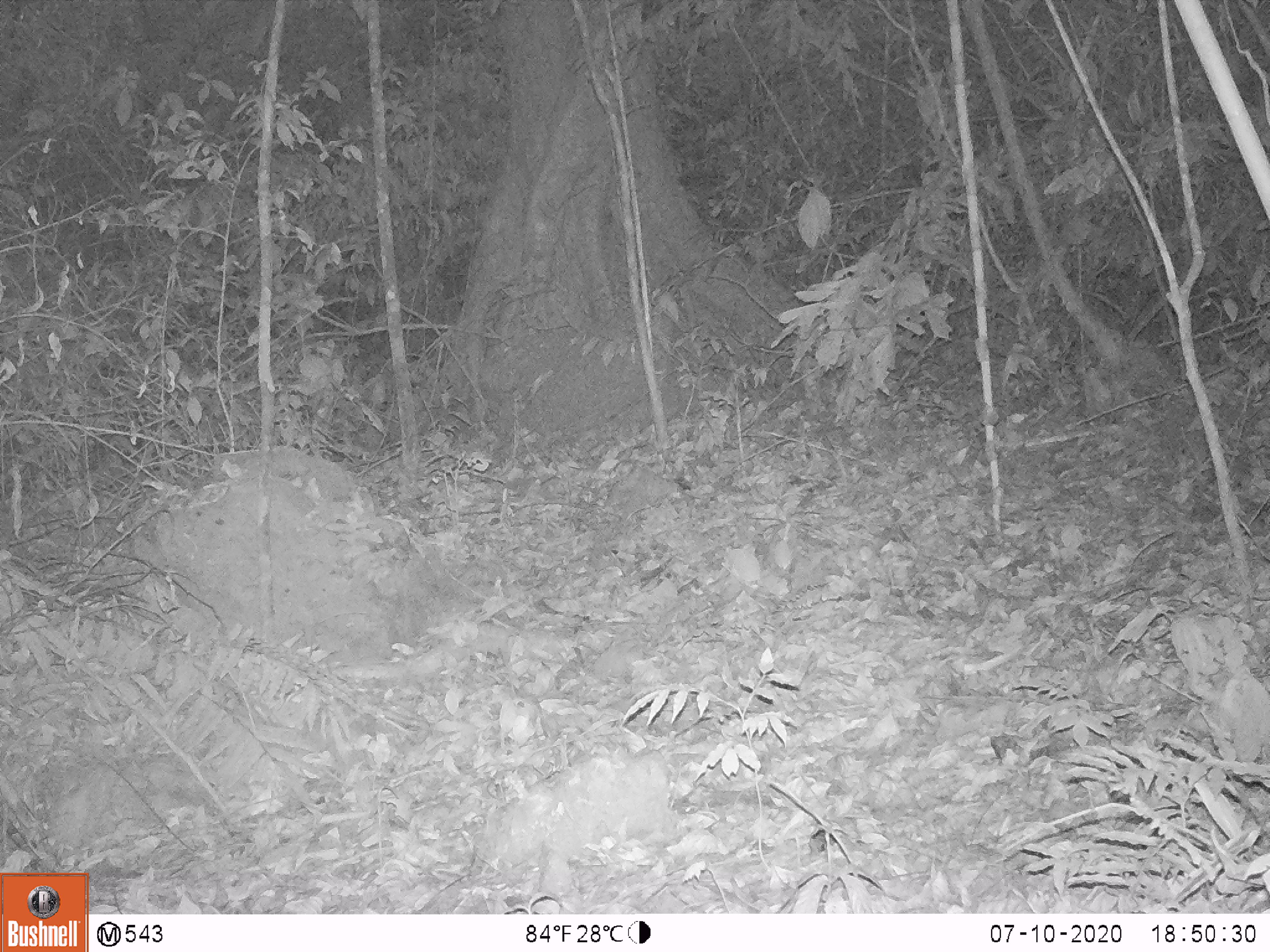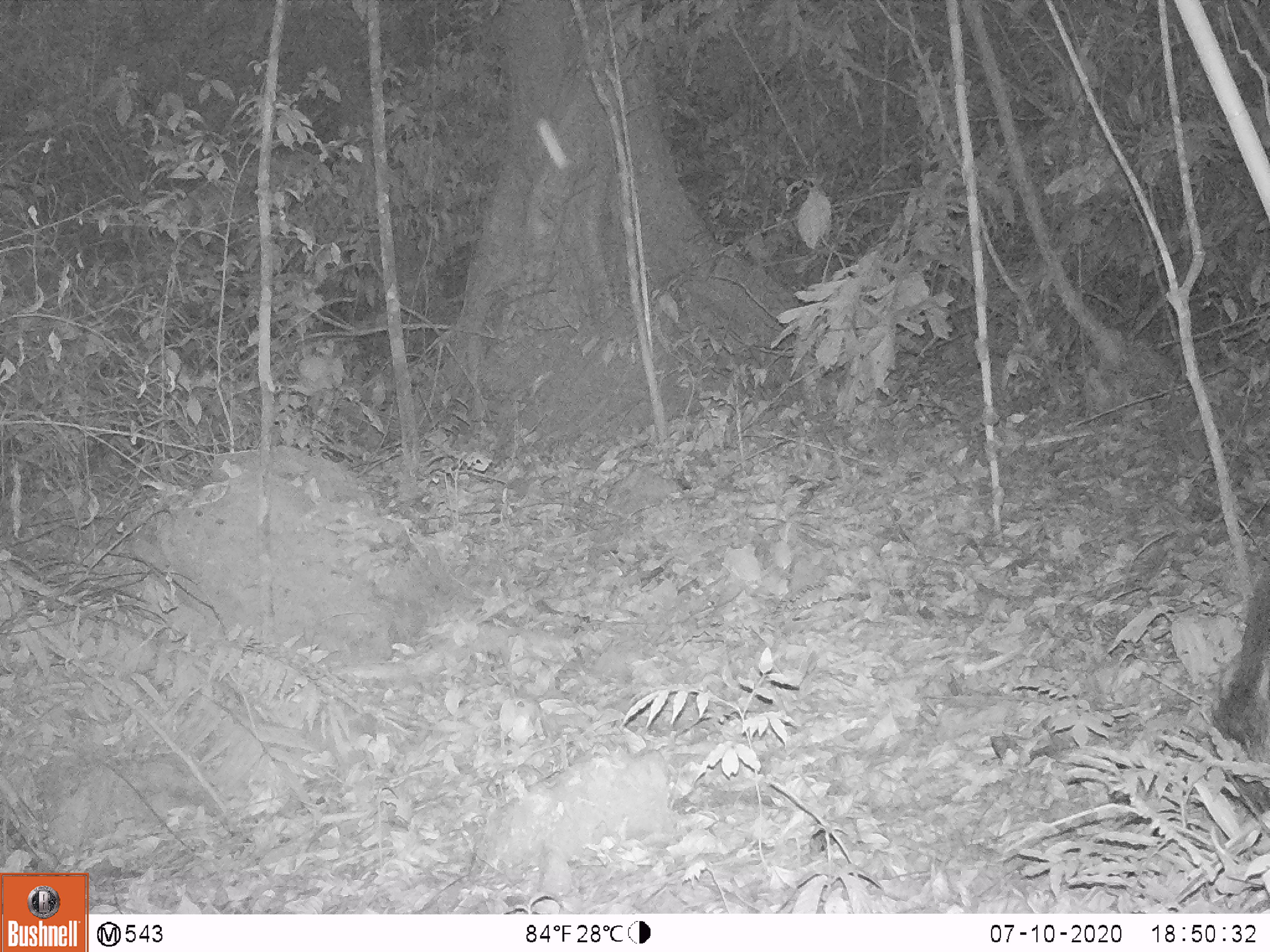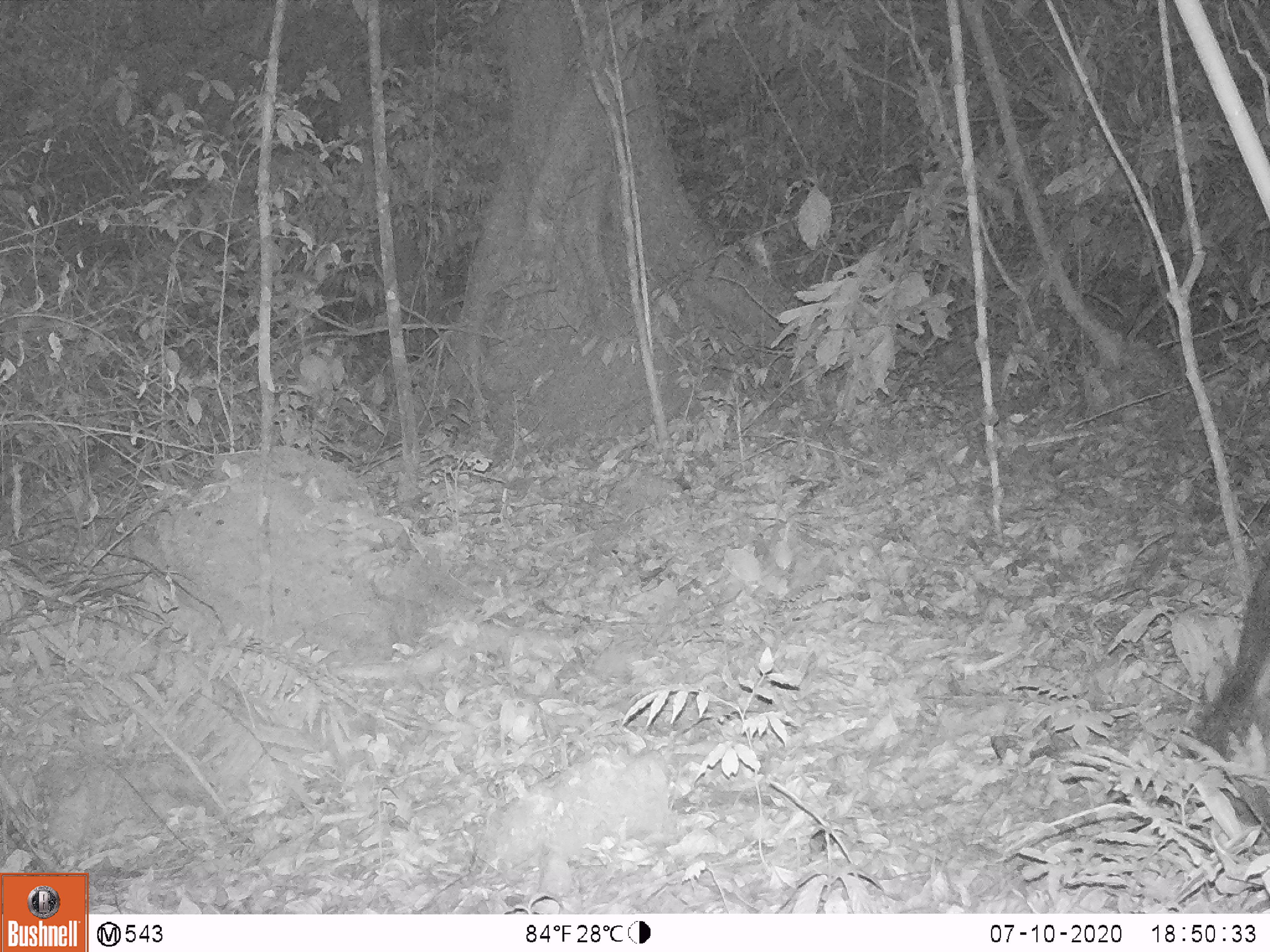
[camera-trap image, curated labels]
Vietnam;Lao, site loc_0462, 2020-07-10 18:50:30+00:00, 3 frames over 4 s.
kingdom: Animalia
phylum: Chordata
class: Mammalia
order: Artiodactyla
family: Suidae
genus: Sus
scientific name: Sus scrofa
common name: eurasian wild pig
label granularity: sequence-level